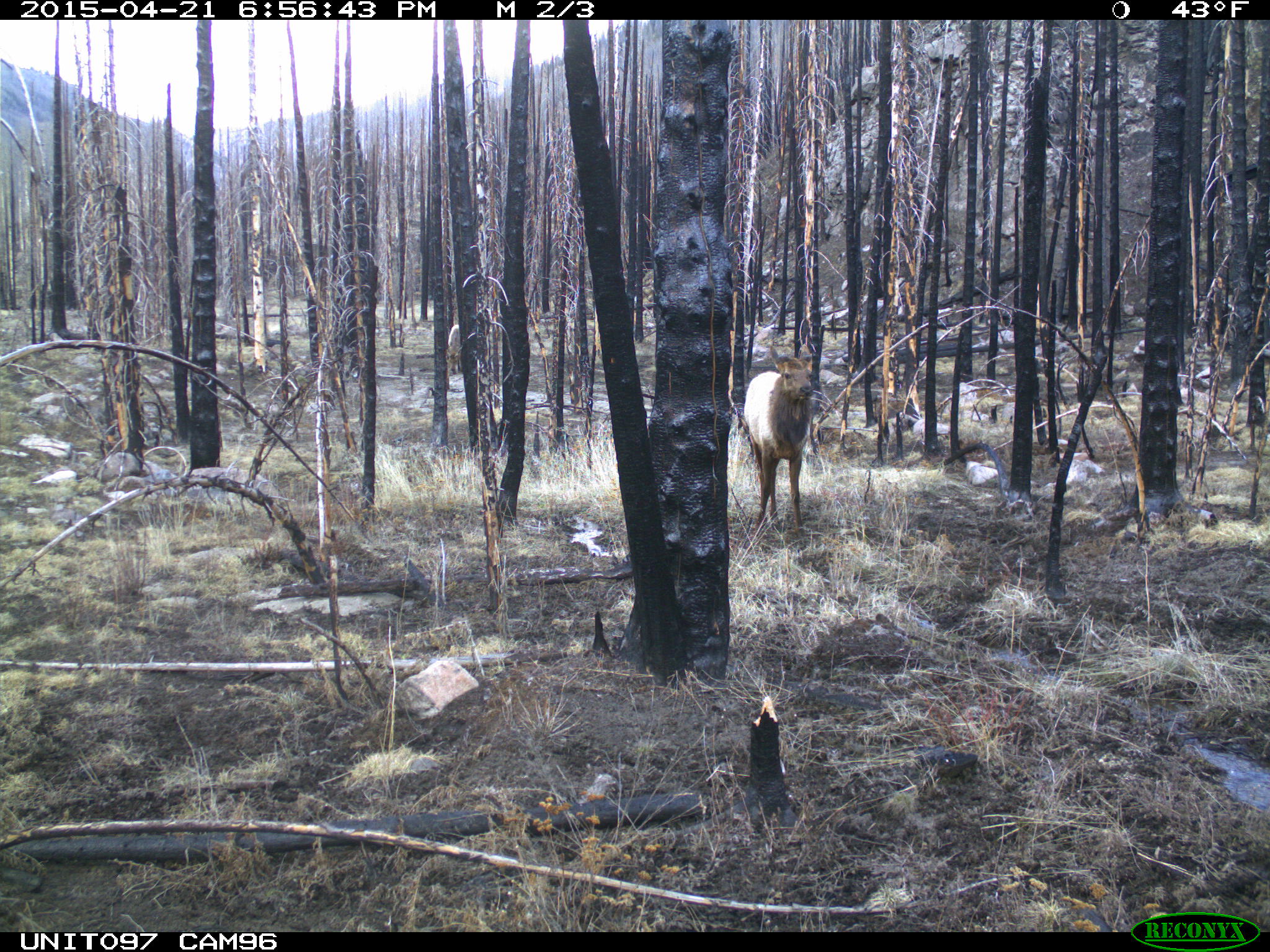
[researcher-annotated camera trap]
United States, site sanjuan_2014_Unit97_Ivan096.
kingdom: Animalia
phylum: Chordata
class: Mammalia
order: Artiodactyla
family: Cervidae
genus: Cervus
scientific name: Cervus elaphus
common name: red deer